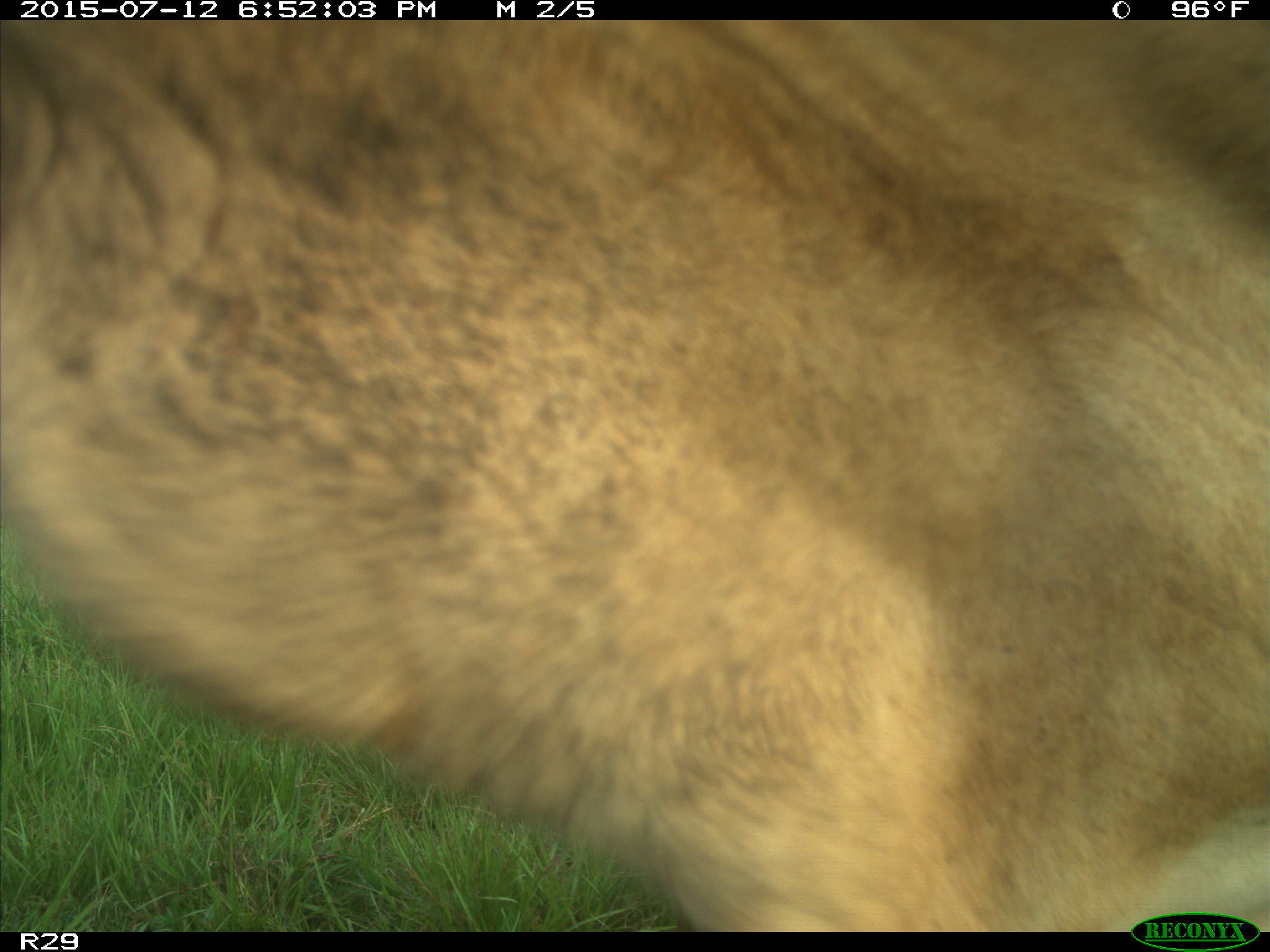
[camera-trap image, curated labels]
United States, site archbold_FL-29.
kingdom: Animalia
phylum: Chordata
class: Mammalia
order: Artiodactyla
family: Bovidae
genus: Bos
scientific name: Bos taurus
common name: domestic cow